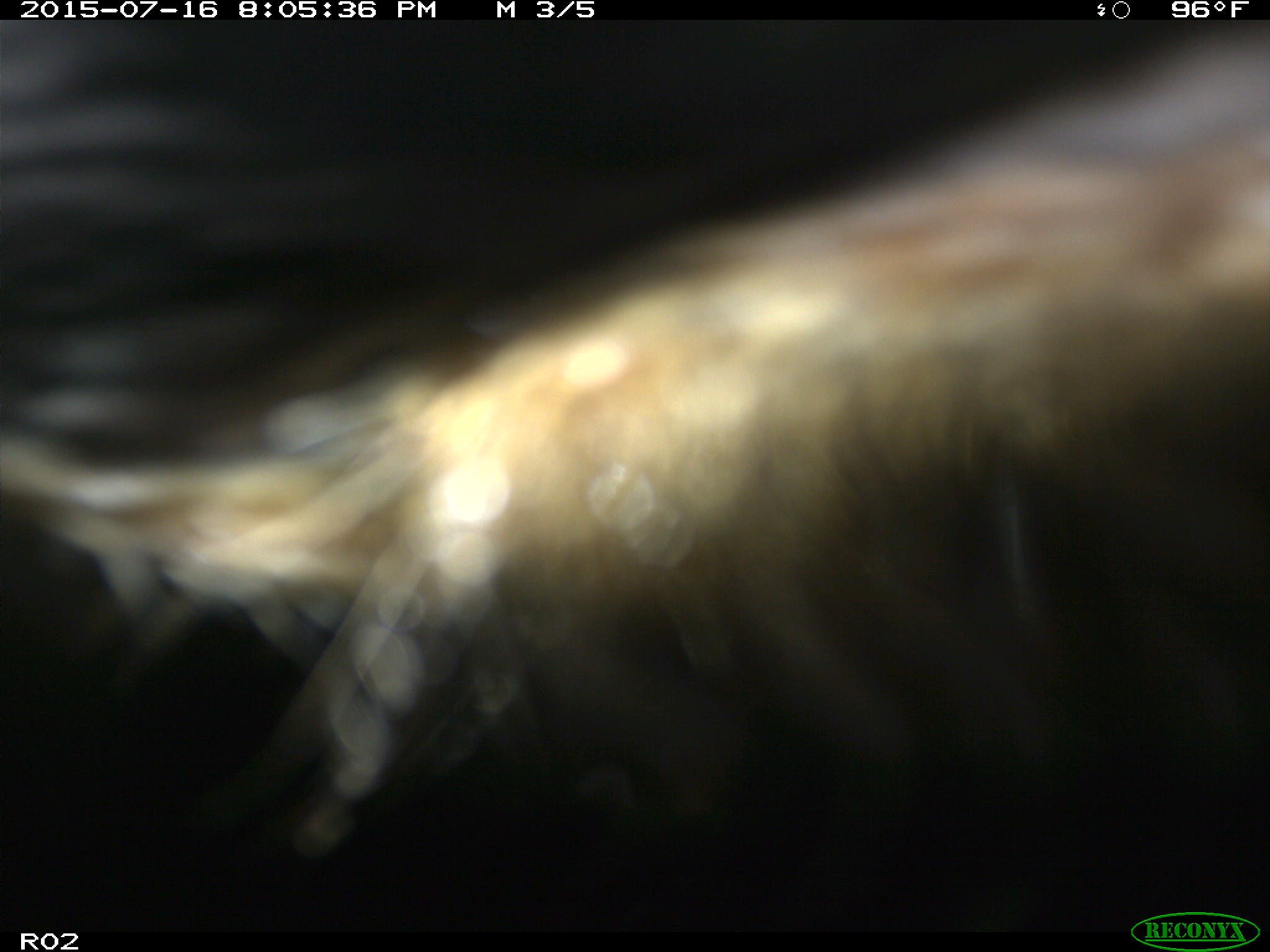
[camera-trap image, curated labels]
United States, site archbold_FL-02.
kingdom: Animalia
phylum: Chordata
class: Mammalia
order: Artiodactyla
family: Bovidae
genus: Bos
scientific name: Bos taurus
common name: domestic cow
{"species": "Bos taurus (domestic cow)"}